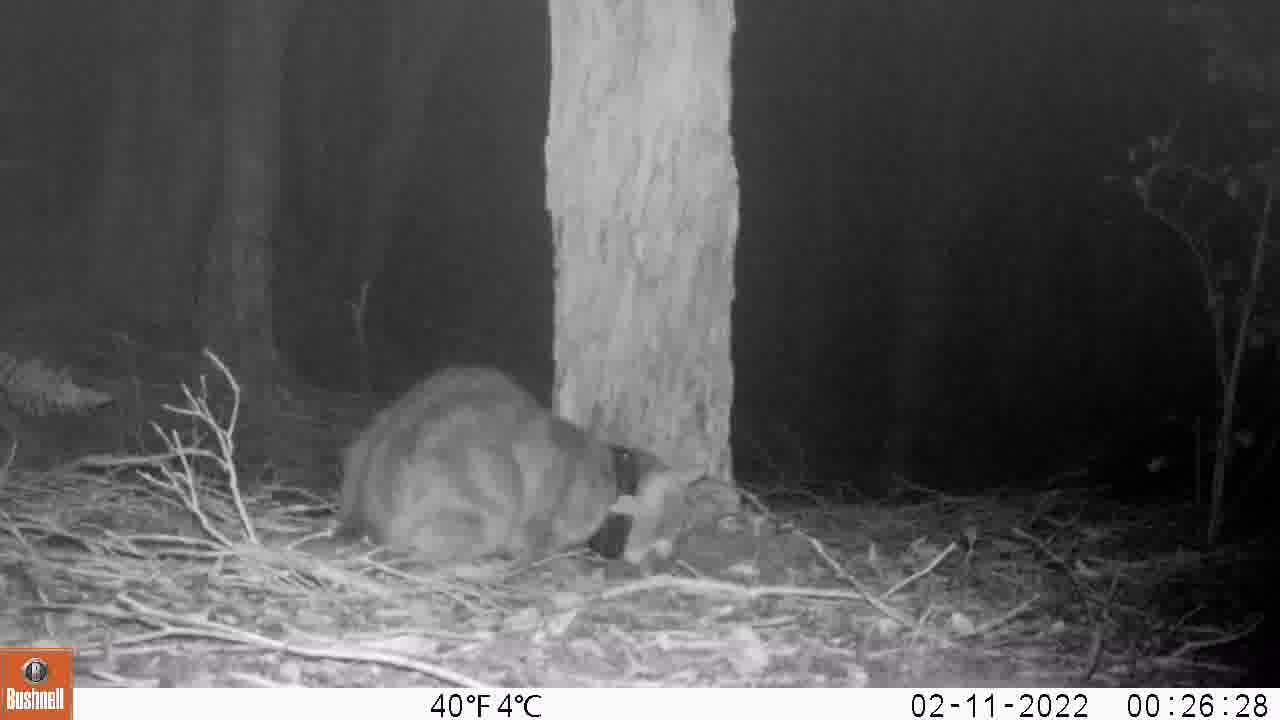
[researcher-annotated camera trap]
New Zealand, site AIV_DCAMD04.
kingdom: Animalia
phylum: Chordata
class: Mammalia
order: Carnivora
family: Felidae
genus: Felis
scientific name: Felis catus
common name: domestic cat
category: cat